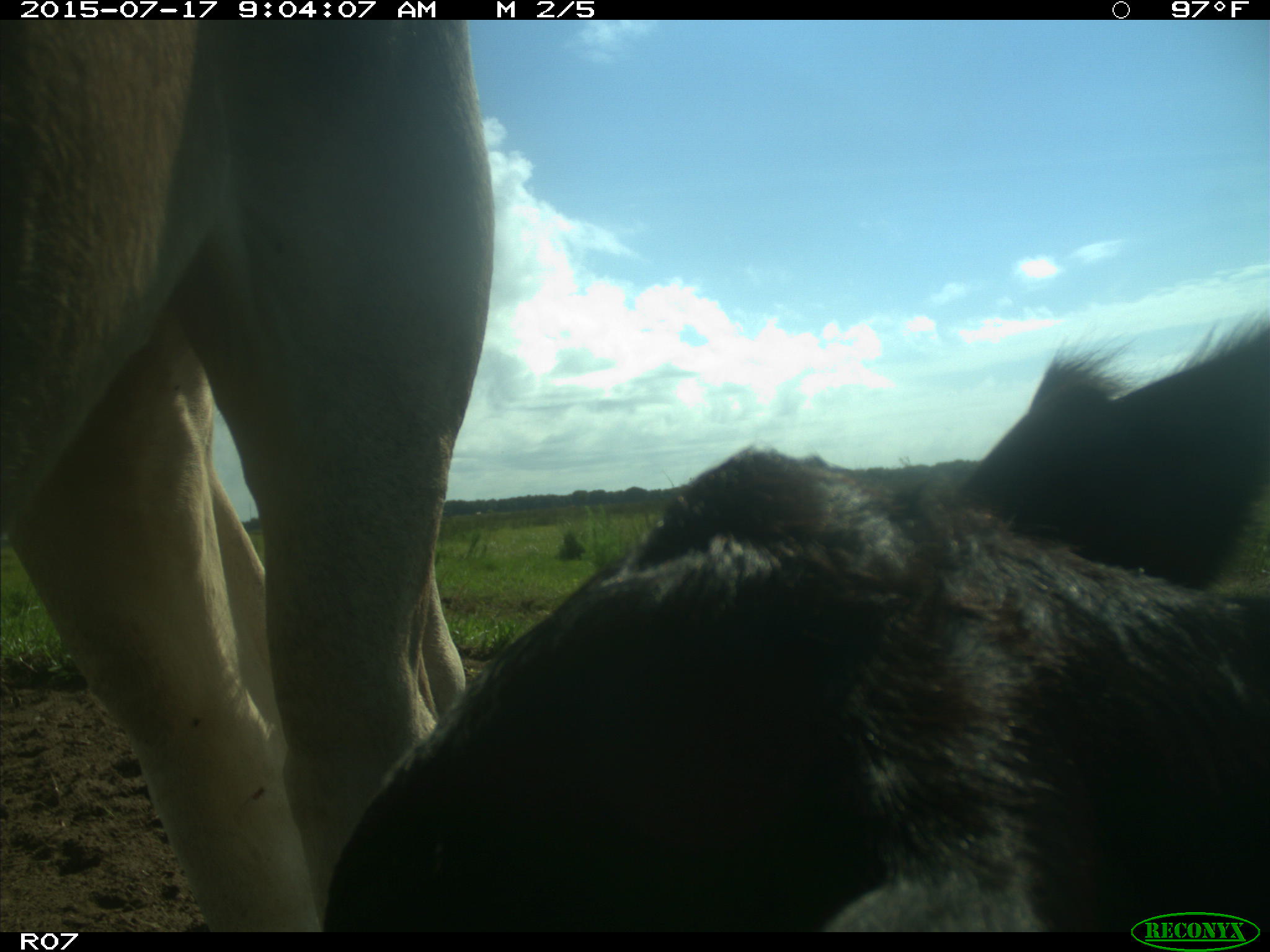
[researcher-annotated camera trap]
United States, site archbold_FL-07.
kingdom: Animalia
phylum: Chordata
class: Mammalia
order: Artiodactyla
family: Bovidae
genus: Bos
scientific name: Bos taurus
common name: domestic cow